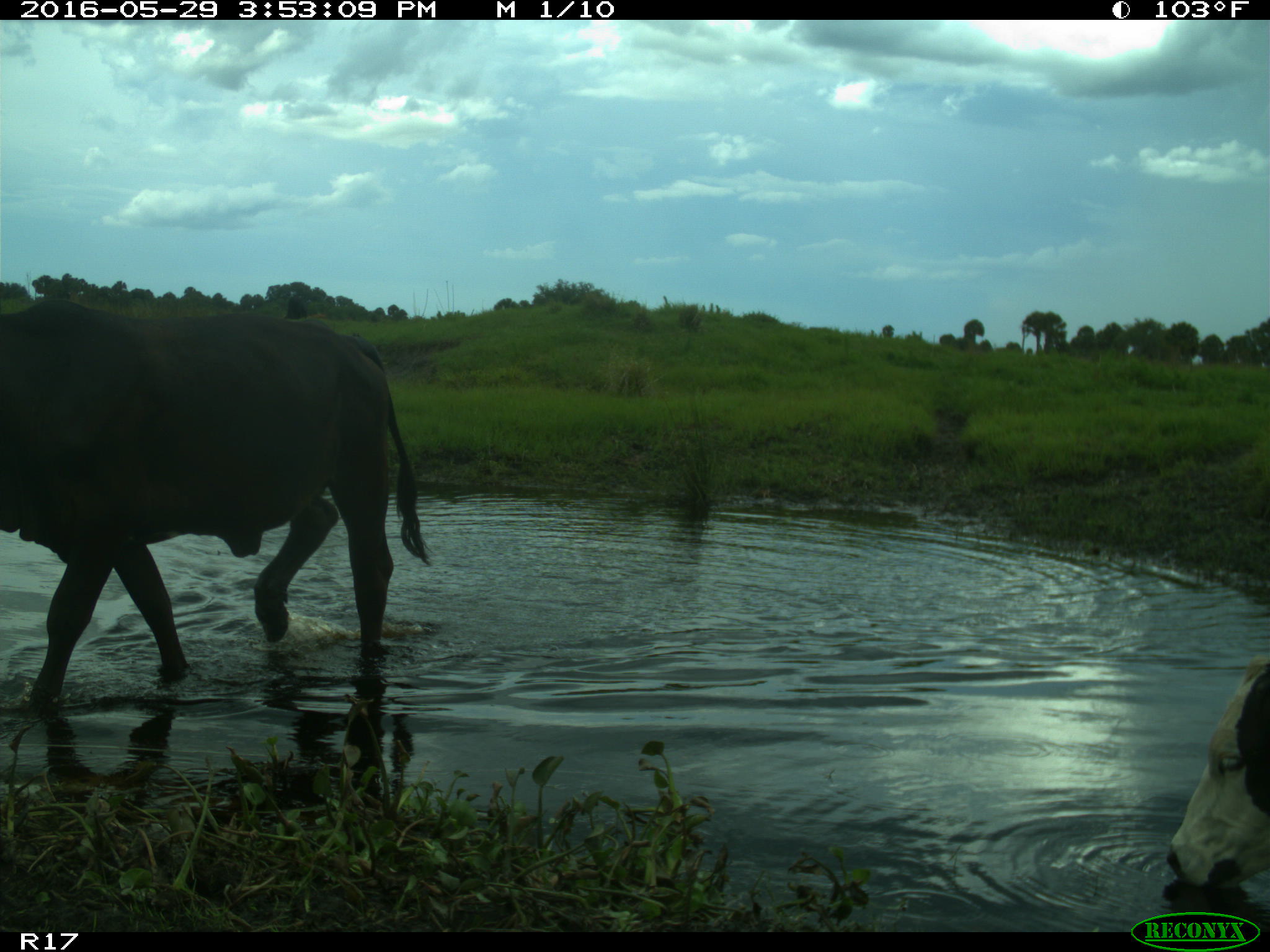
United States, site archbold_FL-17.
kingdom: Animalia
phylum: Chordata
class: Mammalia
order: Artiodactyla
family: Bovidae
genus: Bos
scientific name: Bos taurus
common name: domestic cow